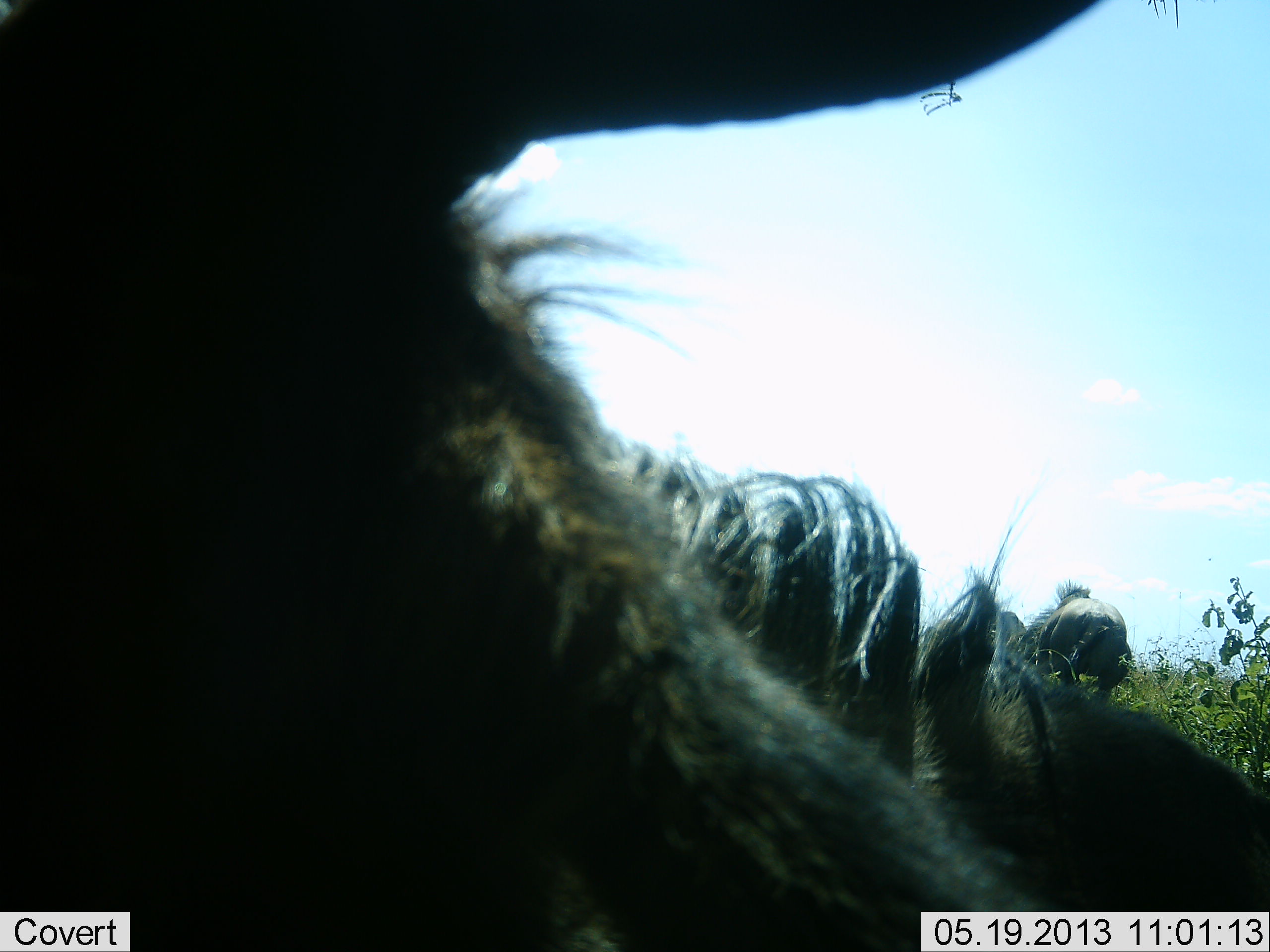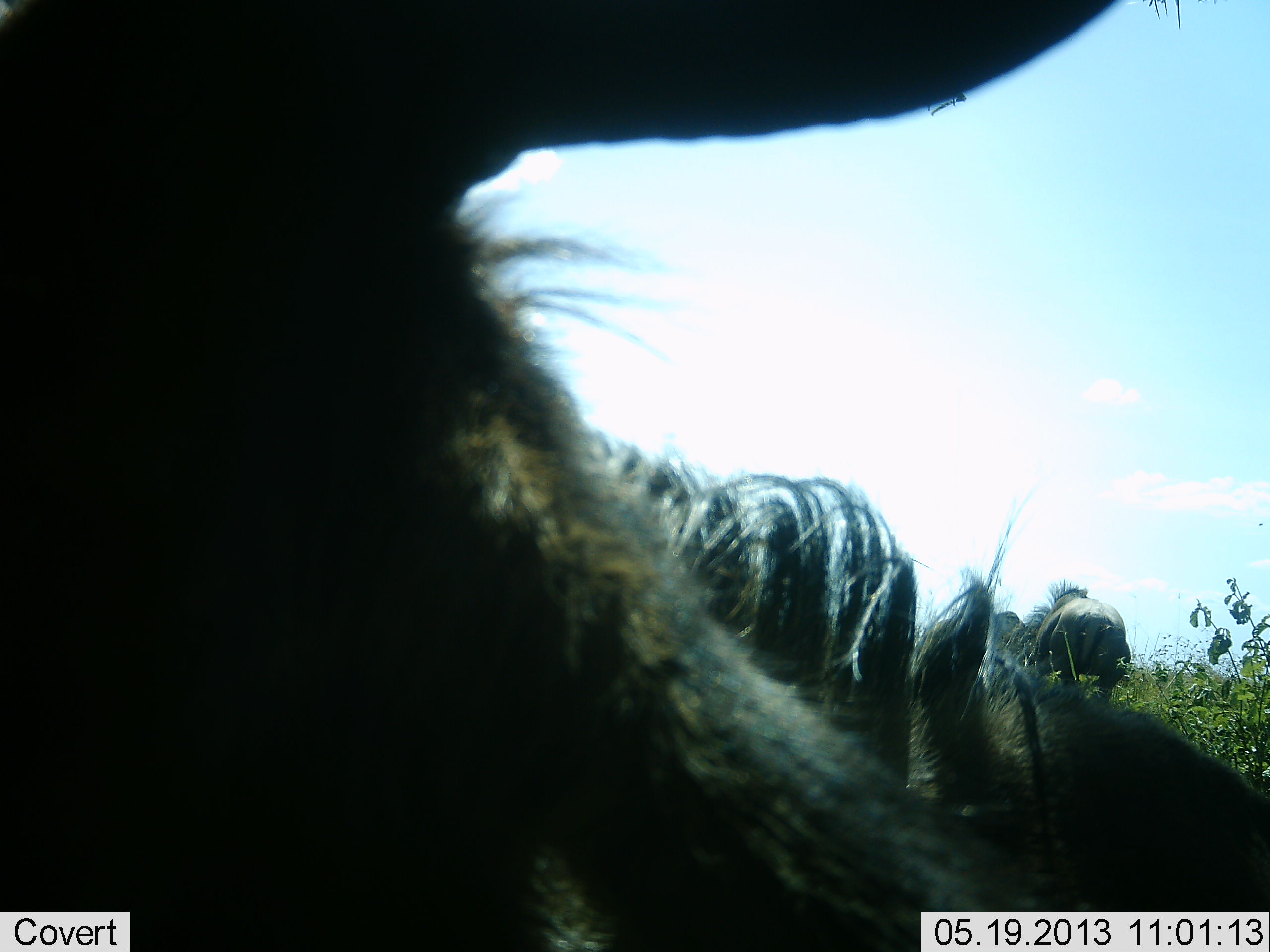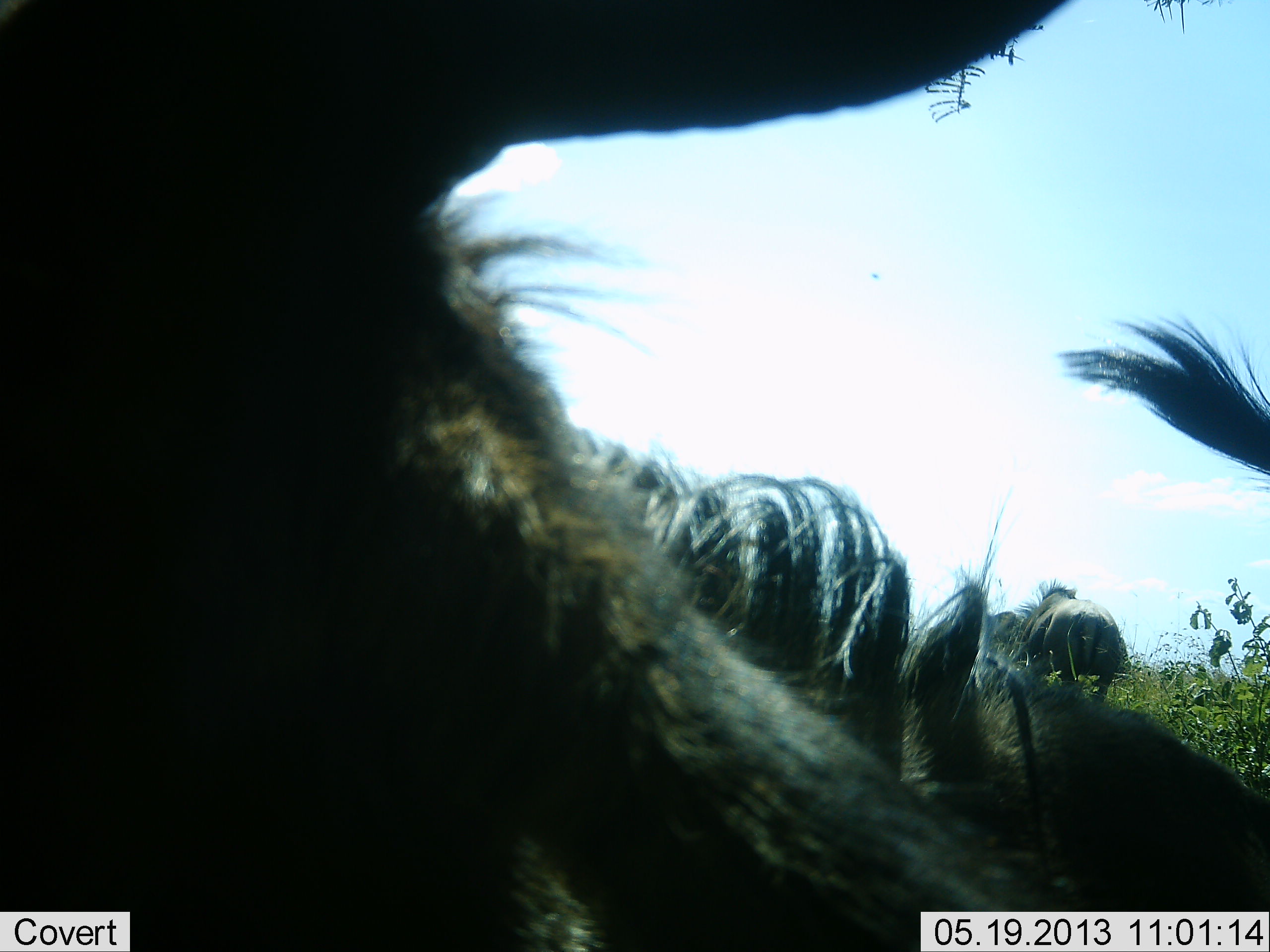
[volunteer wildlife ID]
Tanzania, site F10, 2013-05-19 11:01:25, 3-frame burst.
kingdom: Animalia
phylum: Chordata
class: Mammalia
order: Artiodactyla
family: Bovidae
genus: Connochaetes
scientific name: Connochaetes taurinus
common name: blue wildebeest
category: wildebeest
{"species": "wildebeest (blue wildebeest) (Connochaetes taurinus)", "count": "2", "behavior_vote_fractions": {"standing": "80%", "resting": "10%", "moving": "10%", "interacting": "0%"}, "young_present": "0%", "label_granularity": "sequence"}